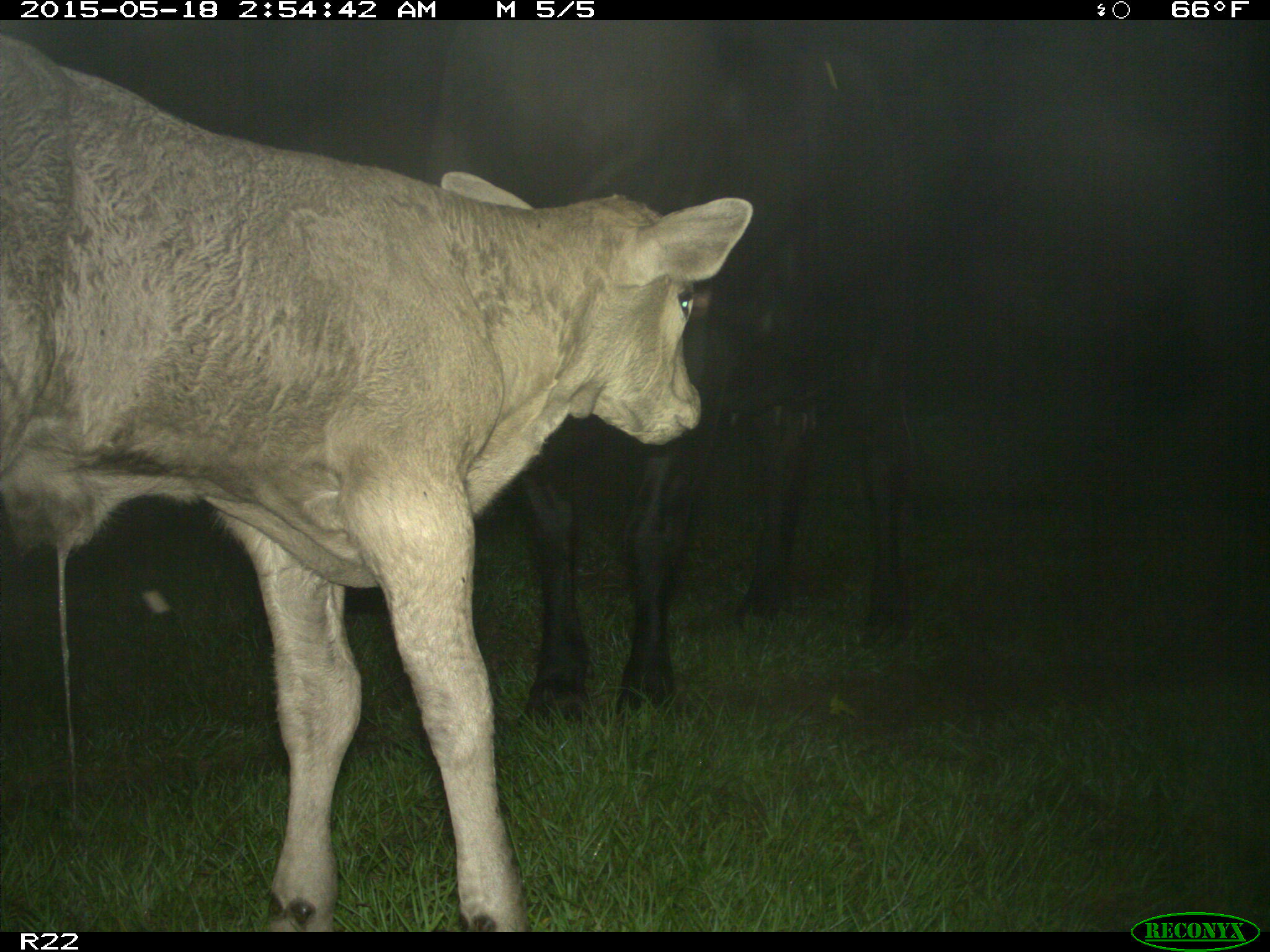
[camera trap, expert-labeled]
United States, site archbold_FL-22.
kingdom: Animalia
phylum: Chordata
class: Mammalia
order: Artiodactyla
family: Bovidae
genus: Bos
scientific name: Bos taurus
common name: domestic cow